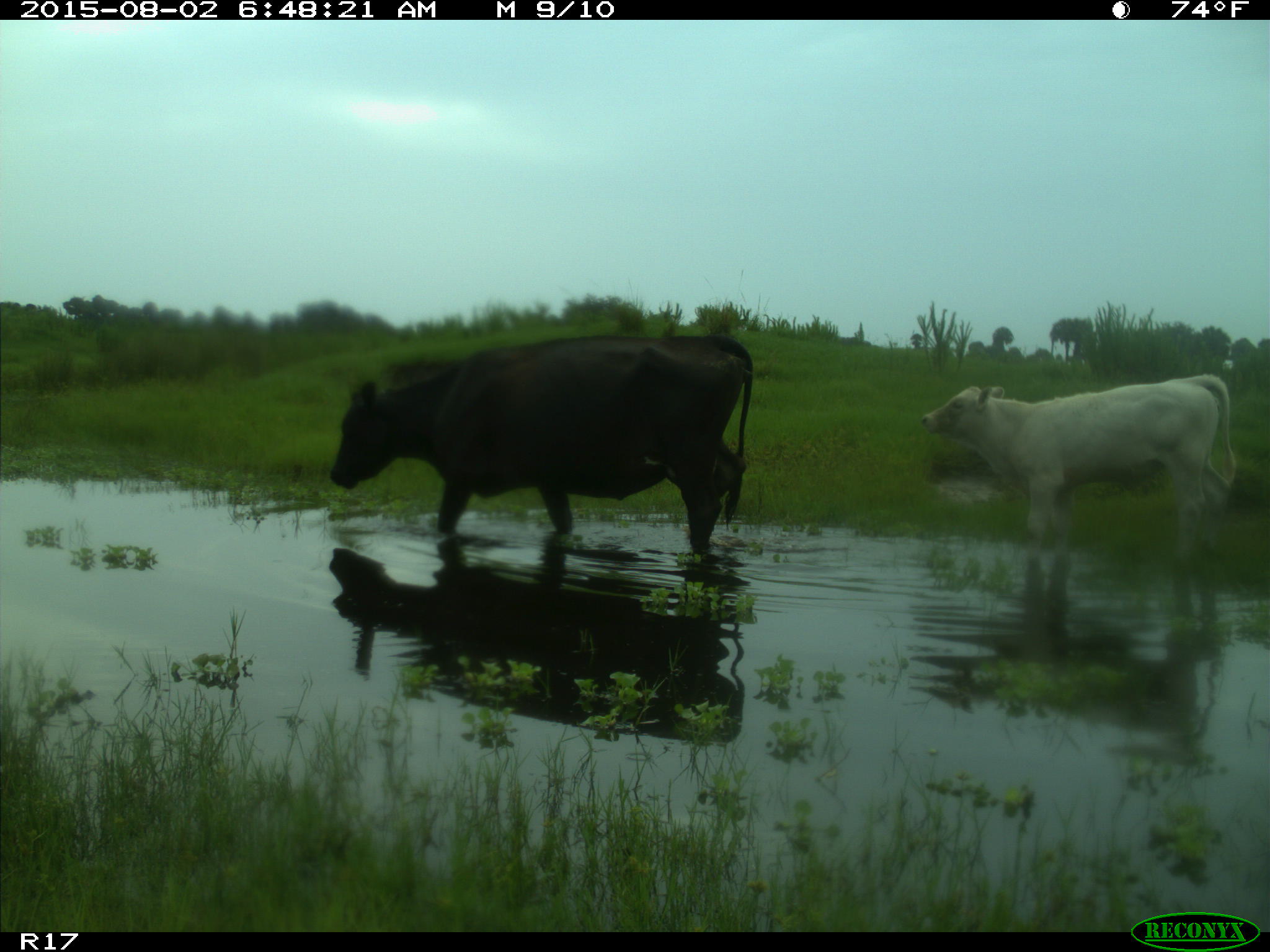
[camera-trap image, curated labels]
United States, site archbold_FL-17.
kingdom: Animalia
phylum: Chordata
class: Mammalia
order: Artiodactyla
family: Bovidae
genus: Bos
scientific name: Bos taurus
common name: domestic cow